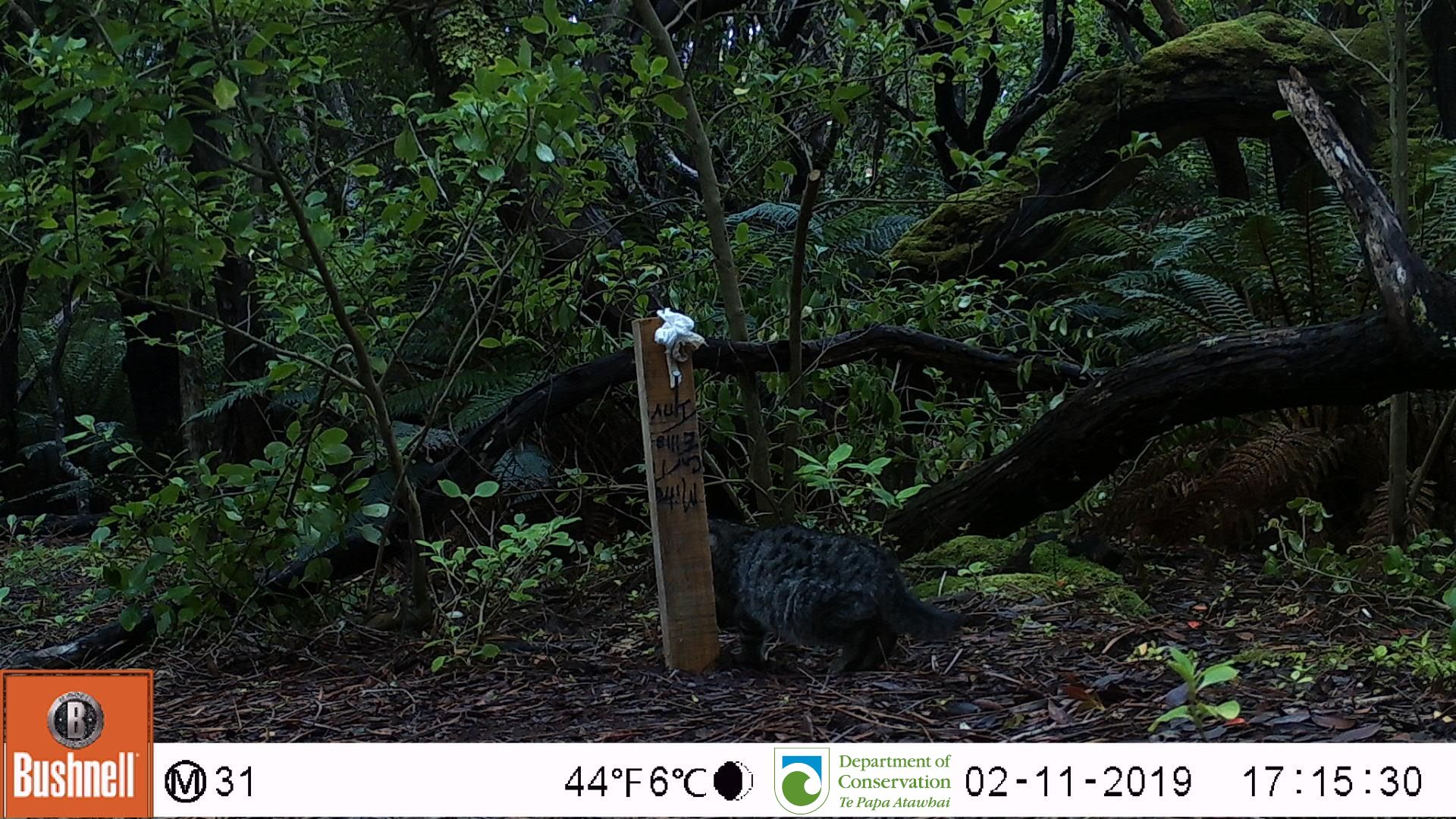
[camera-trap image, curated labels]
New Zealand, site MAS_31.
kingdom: Animalia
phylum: Chordata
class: Mammalia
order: Carnivora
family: Felidae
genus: Felis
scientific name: Felis catus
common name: domestic cat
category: cat